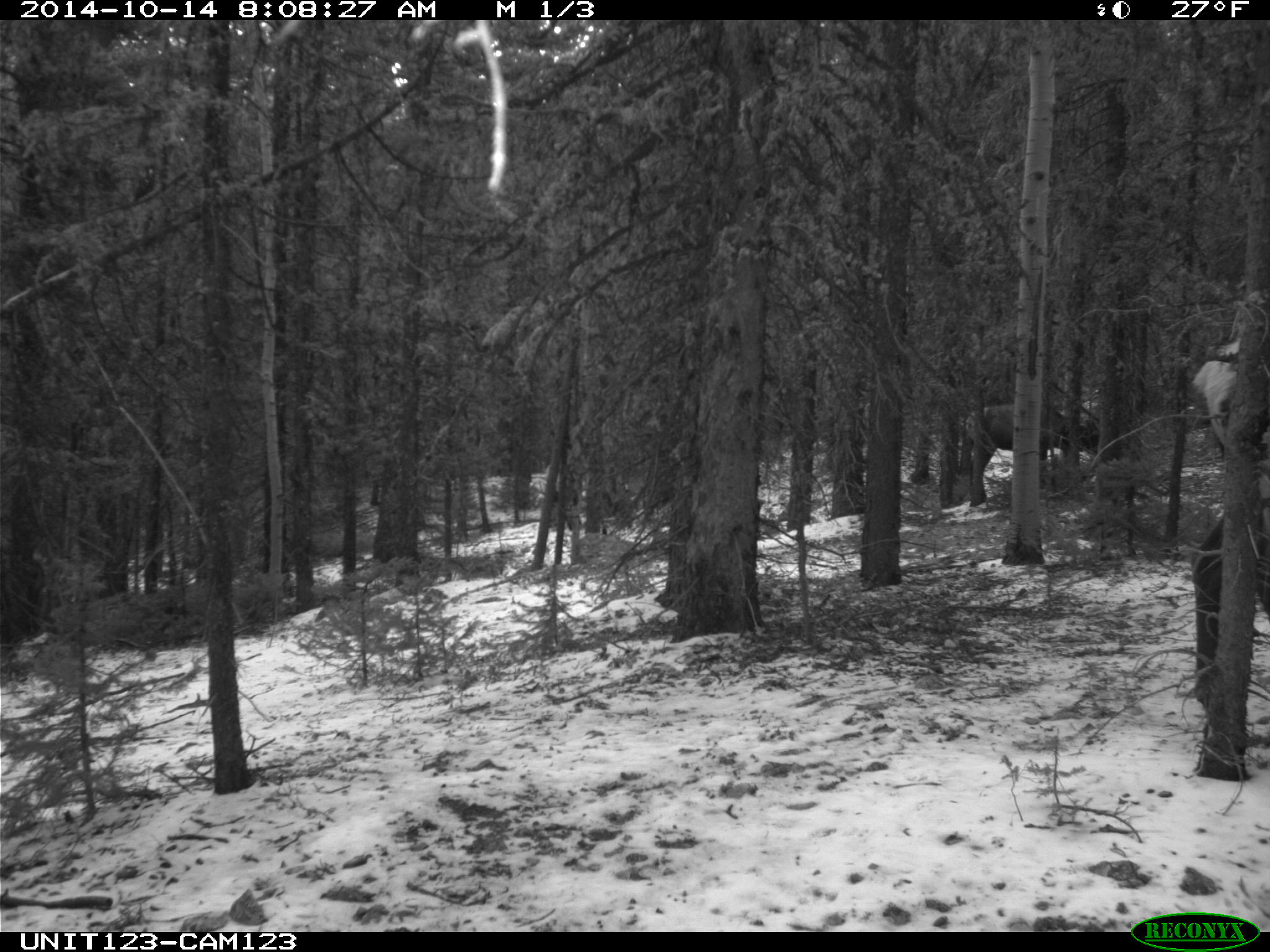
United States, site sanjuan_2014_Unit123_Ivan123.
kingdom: Animalia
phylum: Chordata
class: Mammalia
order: Artiodactyla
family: Cervidae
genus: Cervus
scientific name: Cervus elaphus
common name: red deer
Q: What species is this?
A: Cervus elaphus (red deer).